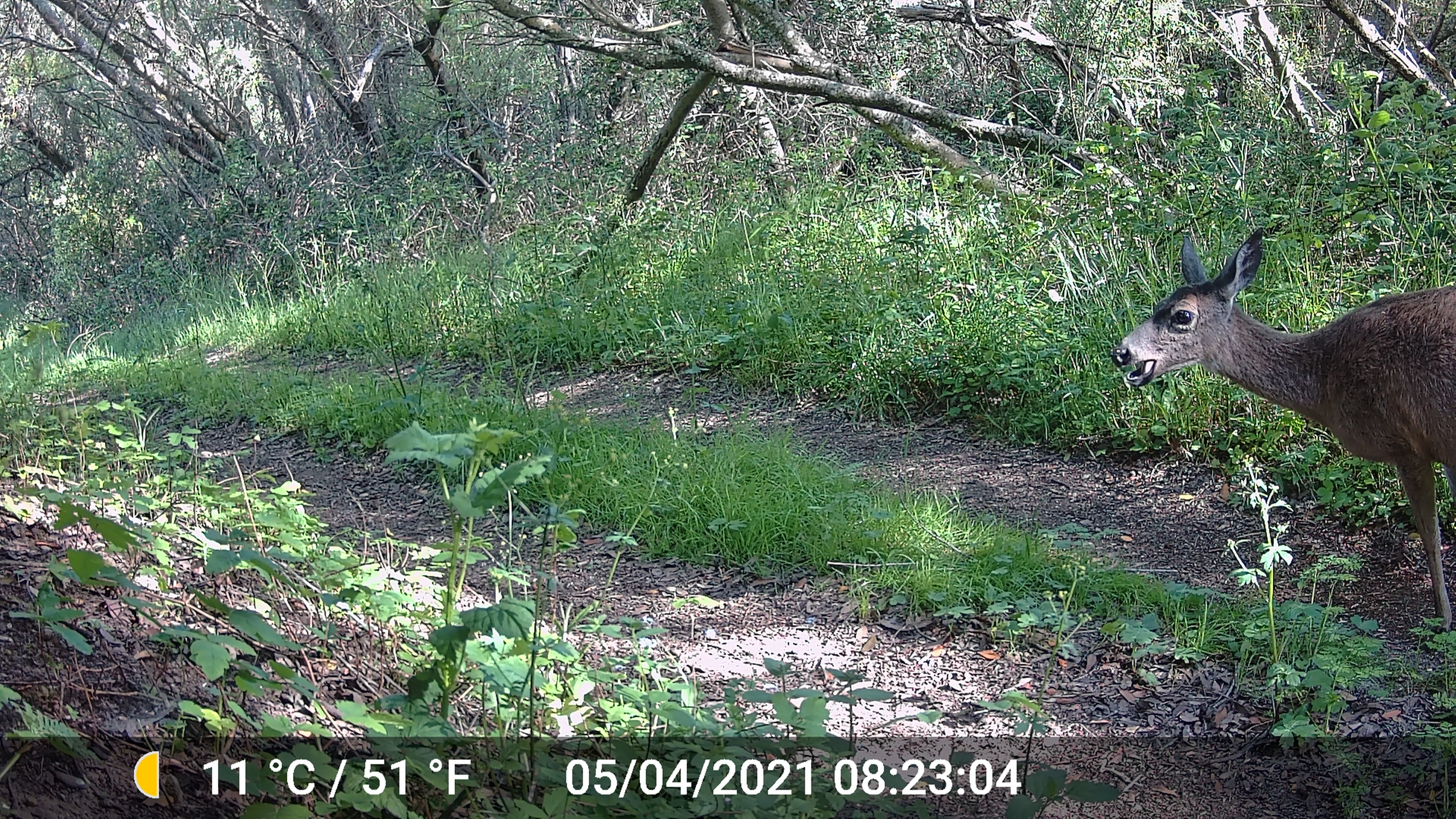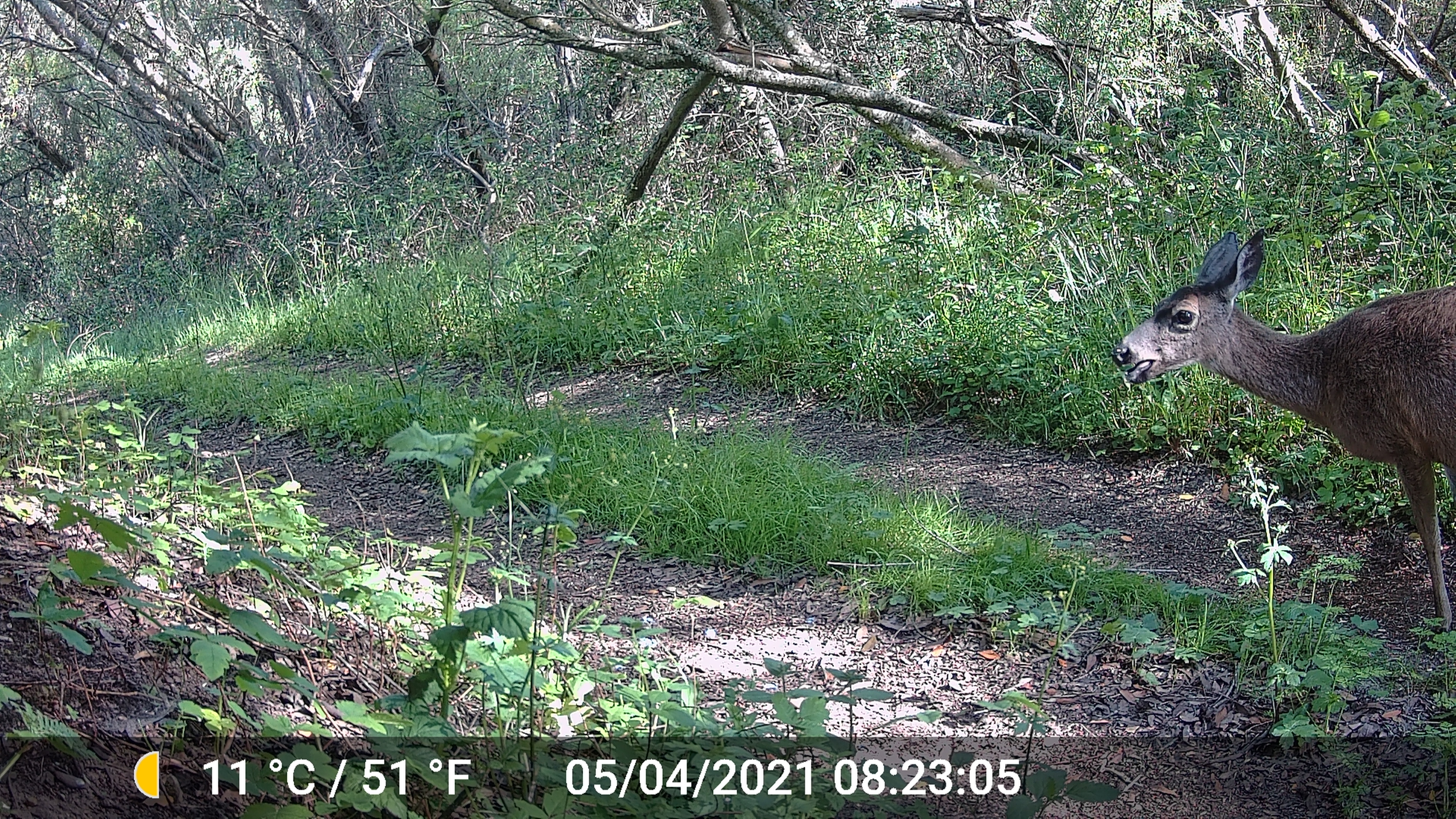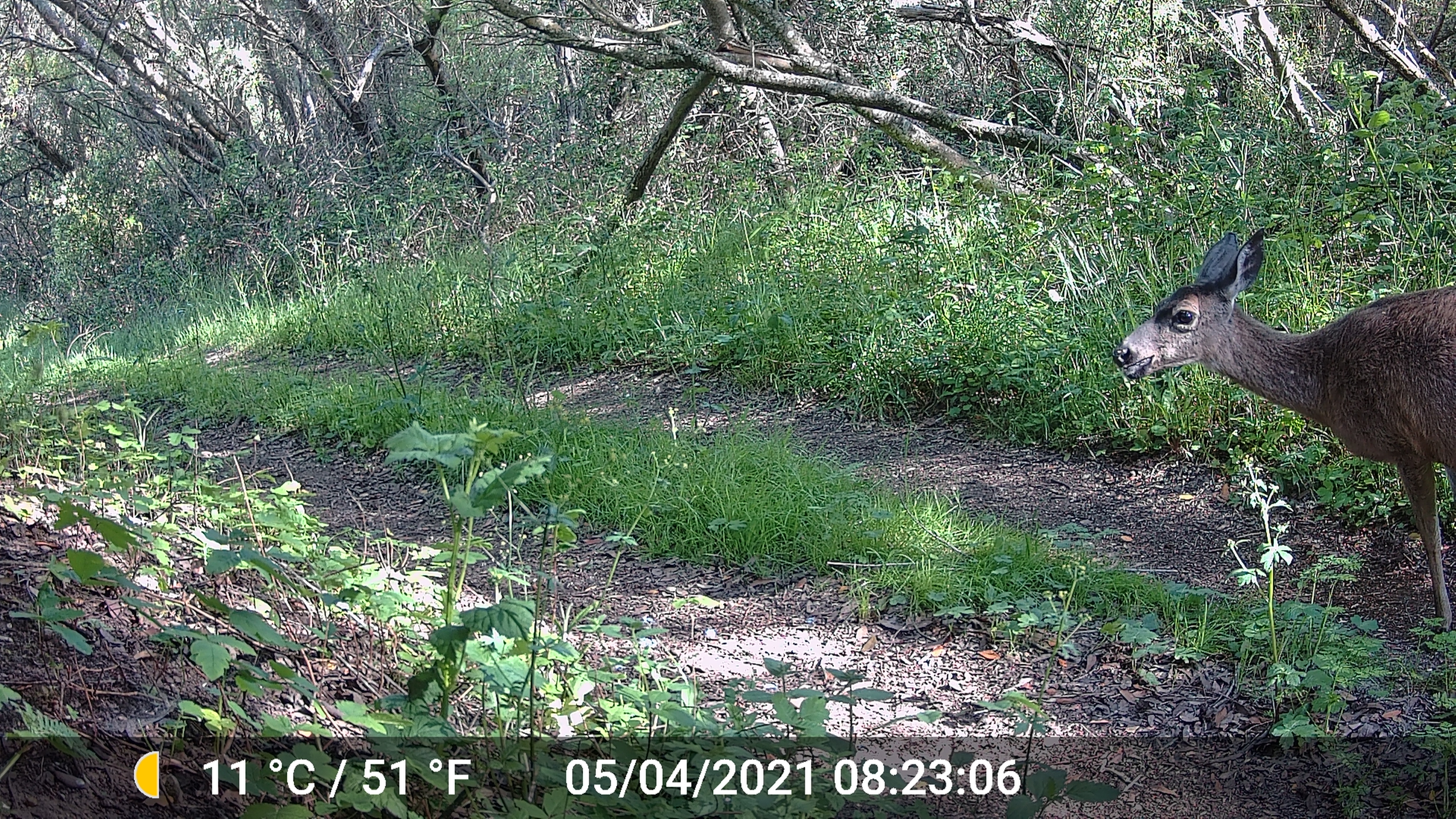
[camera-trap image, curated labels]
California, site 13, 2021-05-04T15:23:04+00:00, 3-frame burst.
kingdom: Animalia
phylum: Chordata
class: Mammalia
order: Artiodactyla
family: Cervidae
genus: Odocoileus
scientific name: Odocoileus hemionus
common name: mule deer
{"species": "mule deer (Odocoileus hemionus)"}